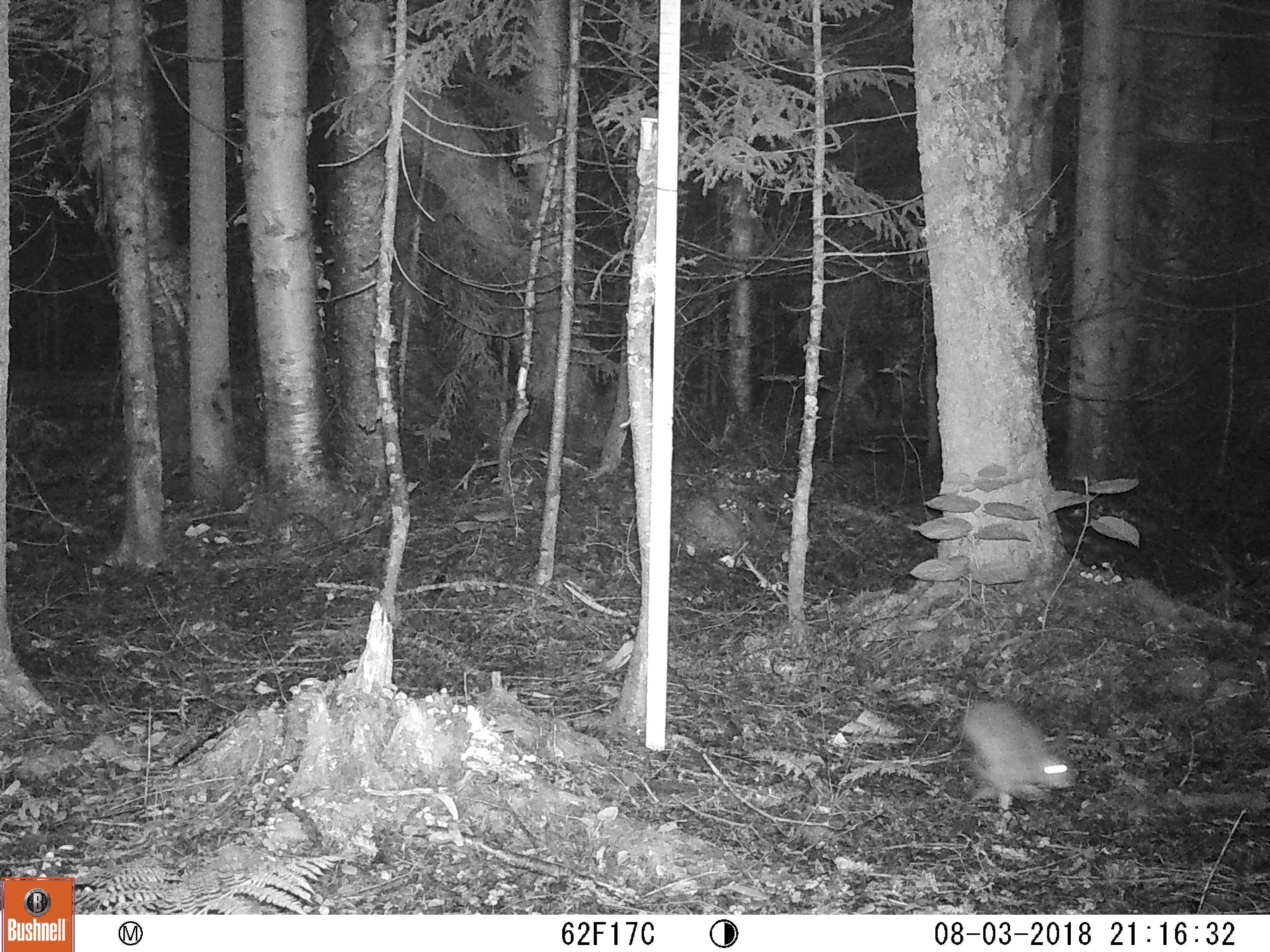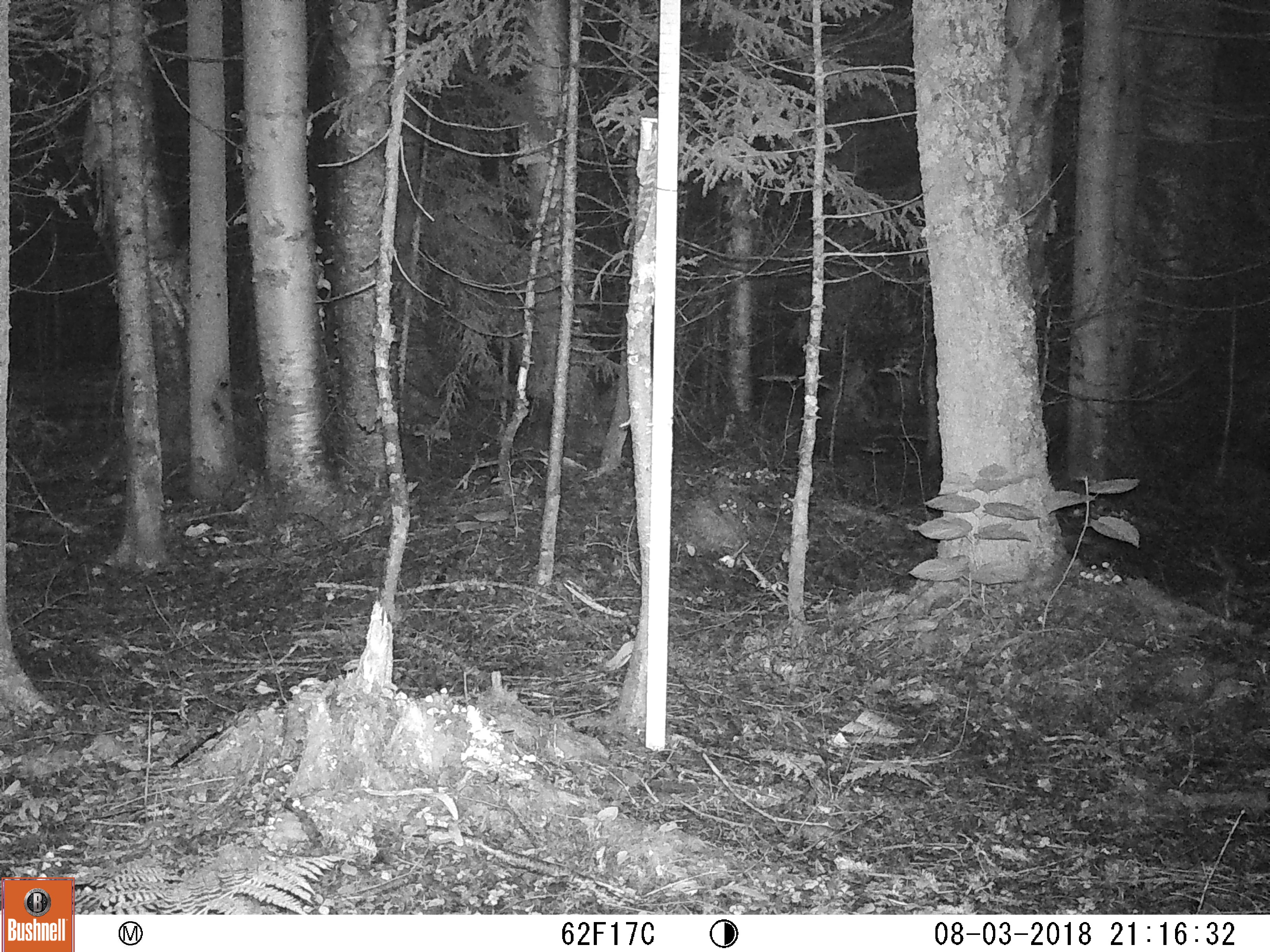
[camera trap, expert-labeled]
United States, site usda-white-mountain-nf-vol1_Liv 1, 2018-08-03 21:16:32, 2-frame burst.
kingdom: Animalia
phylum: Chordata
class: Mammalia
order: Lagomorpha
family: Leporidae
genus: Lepus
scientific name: Lepus americanus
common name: snowshoe hare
Snowshoe hare (Lepus americanus).